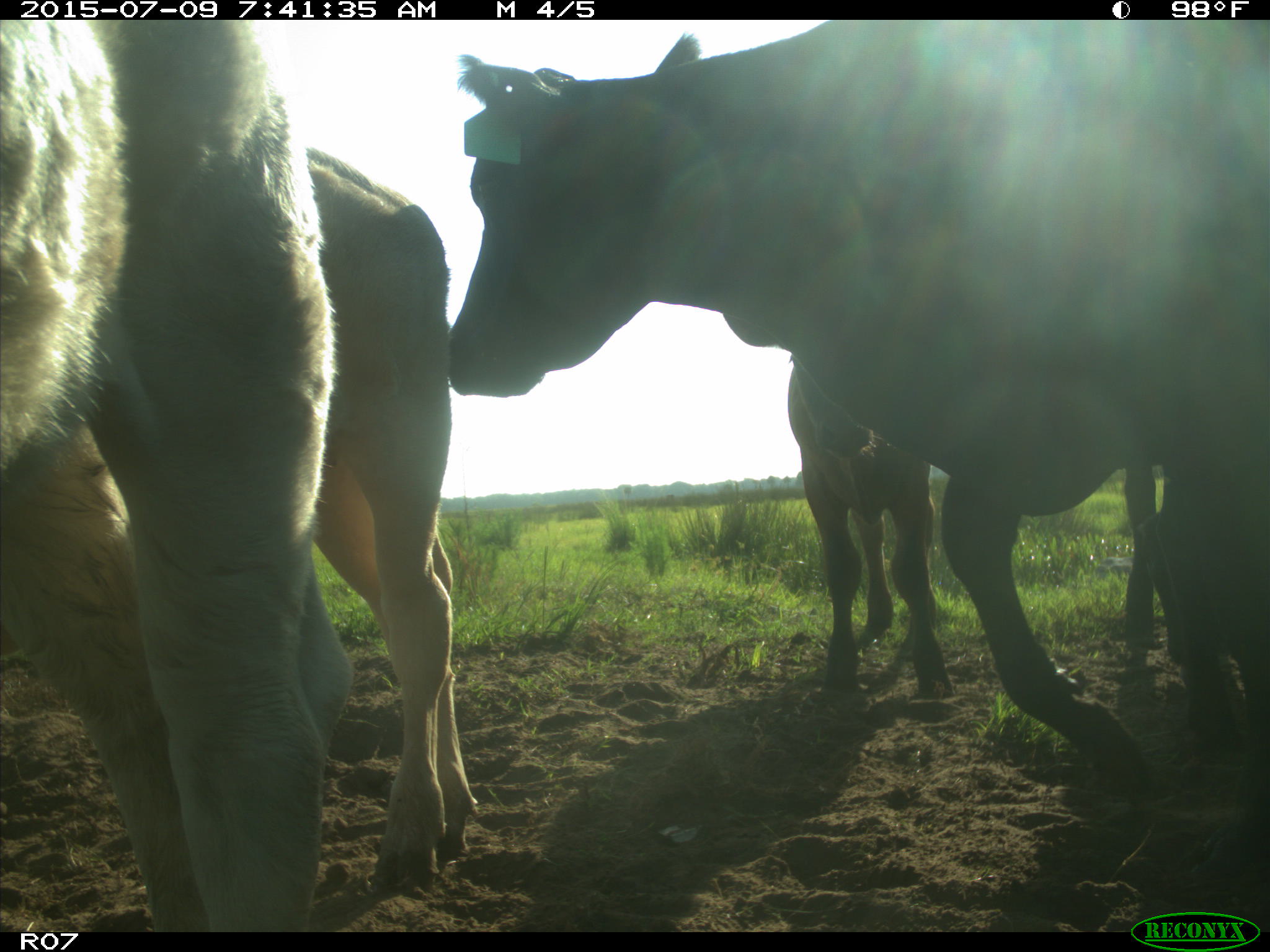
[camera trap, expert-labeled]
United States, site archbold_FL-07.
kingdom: Animalia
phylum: Chordata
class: Mammalia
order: Artiodactyla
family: Bovidae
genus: Bos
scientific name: Bos taurus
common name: domestic cow